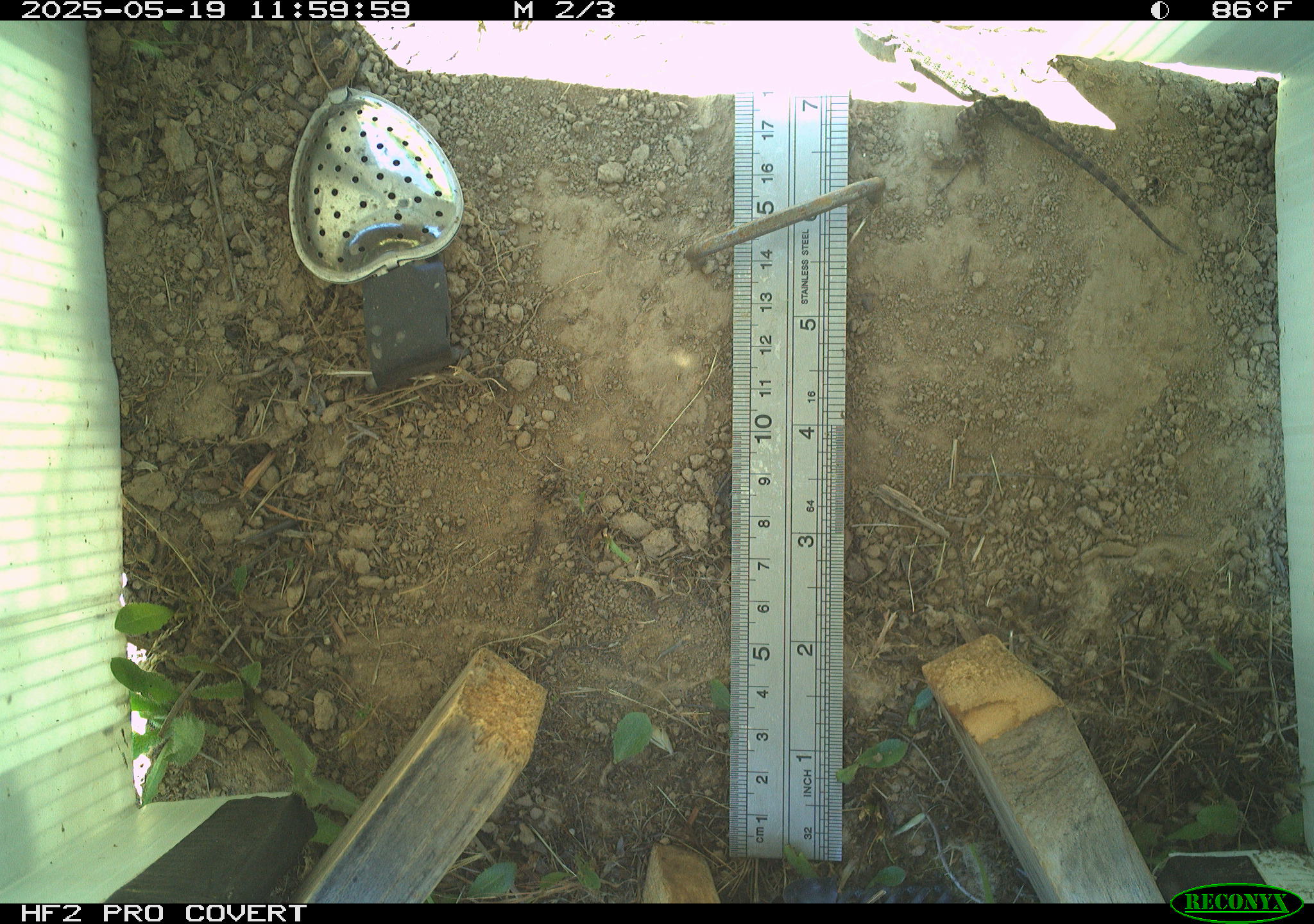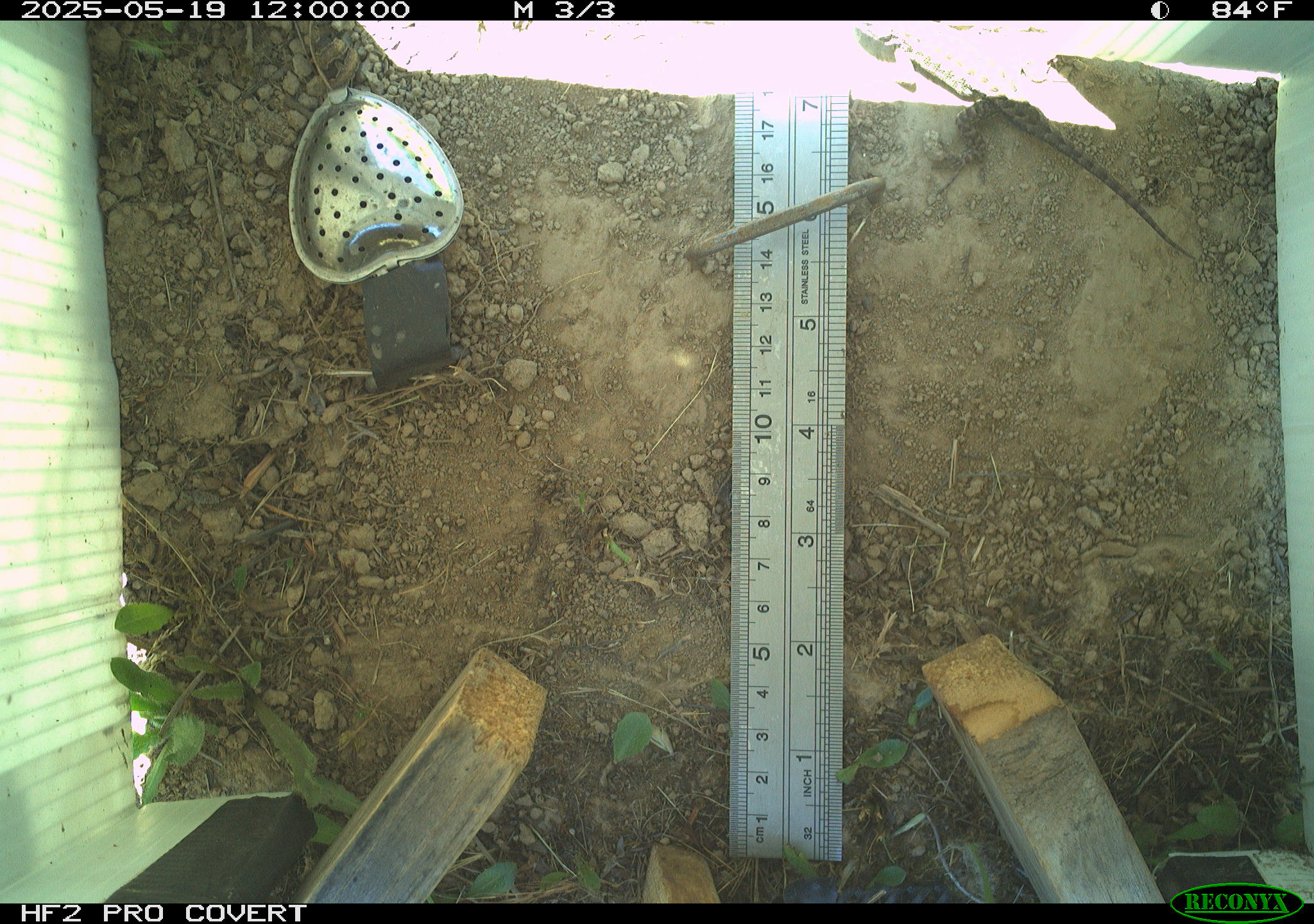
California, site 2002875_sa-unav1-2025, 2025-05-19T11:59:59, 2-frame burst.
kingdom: Animalia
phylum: Chordata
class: Reptilia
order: Squamata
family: Phrynosomatidae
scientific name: Phrynosomatidae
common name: north american spiny lizards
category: sceloporus/uta species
Sceloporus/uta species (north american spiny lizards) (Phrynosomatidae).